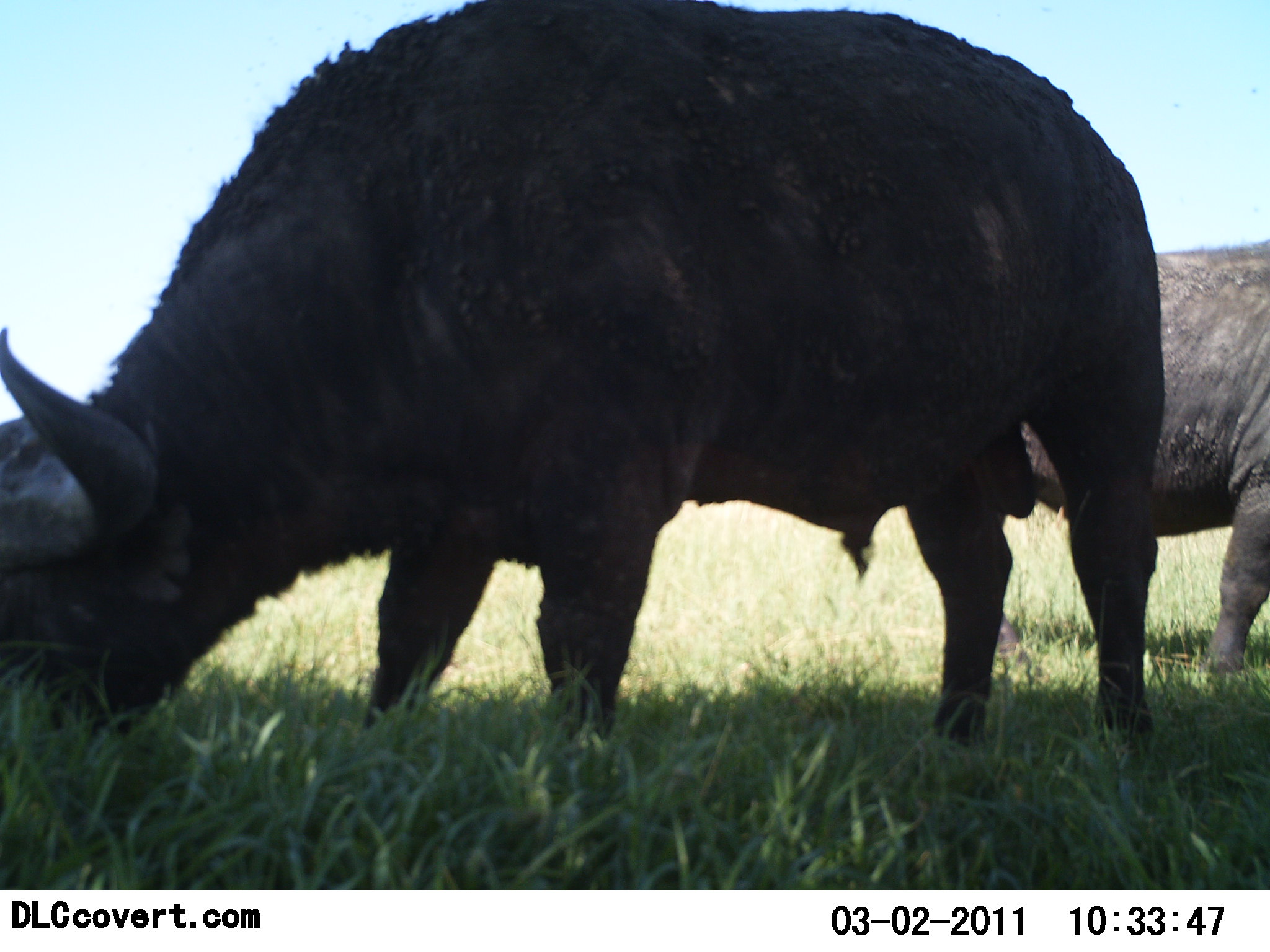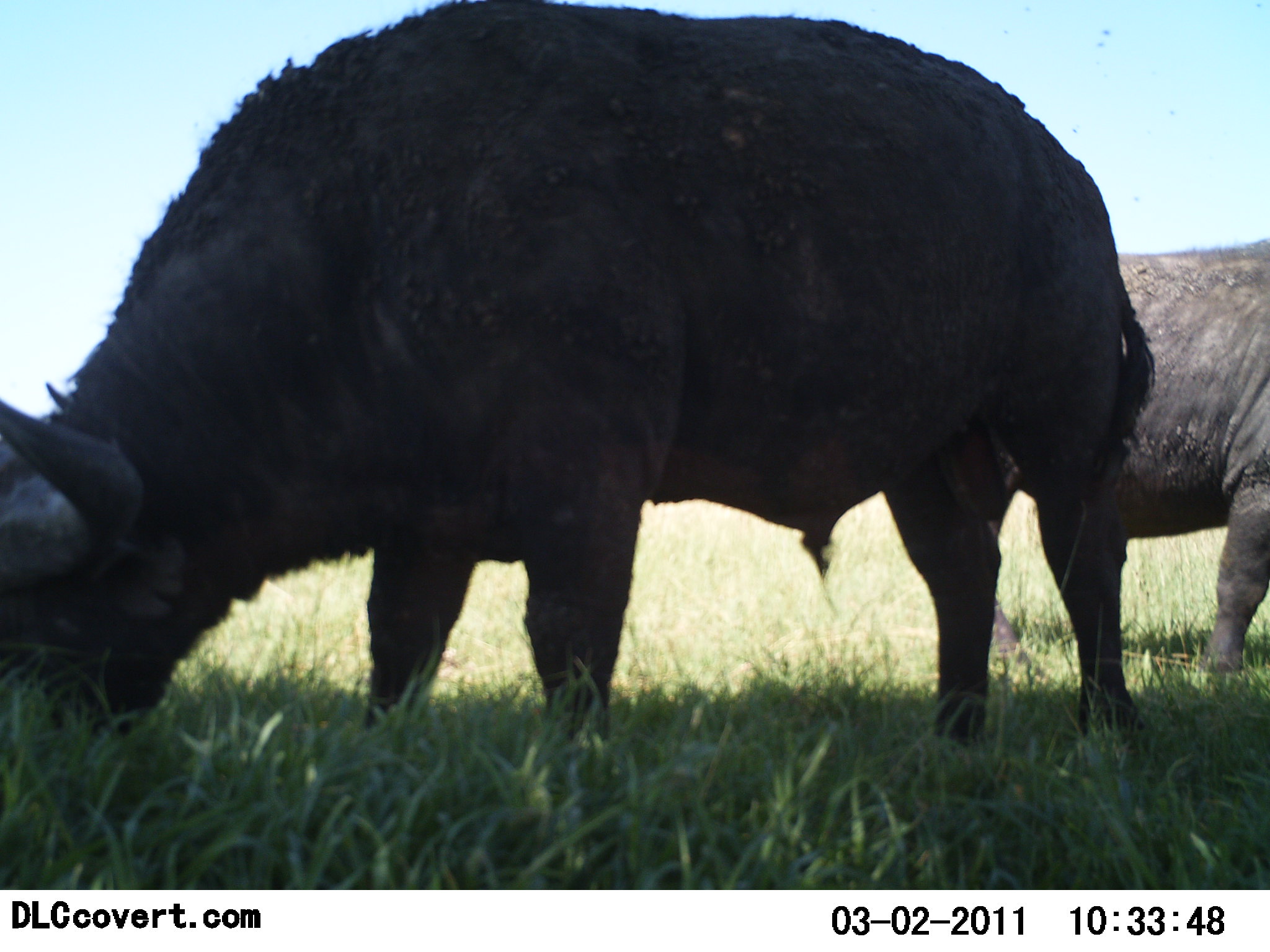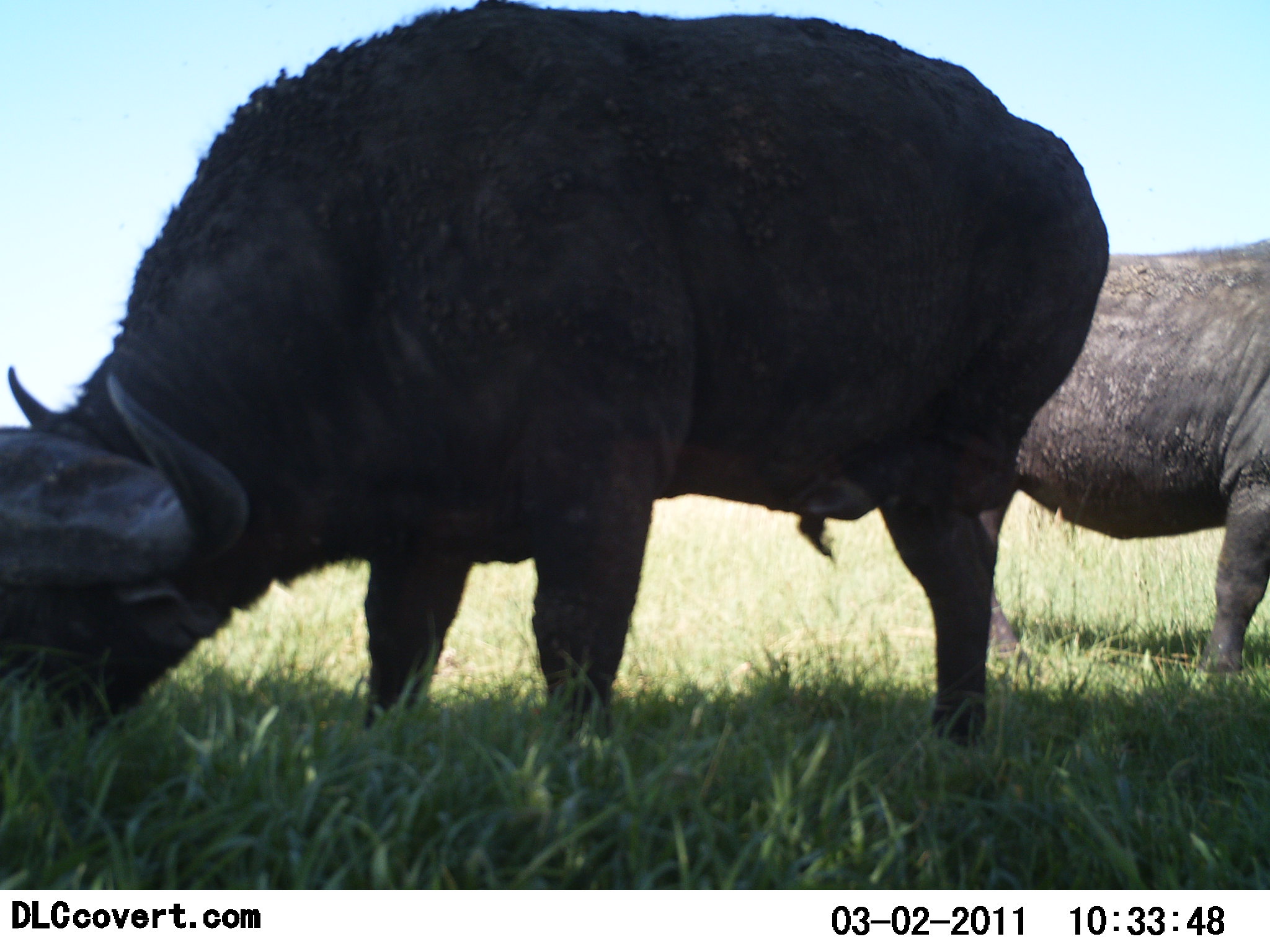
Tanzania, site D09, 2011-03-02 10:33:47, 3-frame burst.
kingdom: Animalia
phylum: Chordata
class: Mammalia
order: Artiodactyla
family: Bovidae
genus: Syncerus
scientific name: Syncerus caffer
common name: cape buffalo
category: buffalo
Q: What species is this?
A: Buffalo (cape buffalo) (Syncerus caffer).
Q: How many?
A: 2.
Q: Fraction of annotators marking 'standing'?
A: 27%.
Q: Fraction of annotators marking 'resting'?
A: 0%.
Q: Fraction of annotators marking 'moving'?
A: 0%.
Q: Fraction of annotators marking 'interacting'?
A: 0%.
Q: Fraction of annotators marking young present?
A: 0%.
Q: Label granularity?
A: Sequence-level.